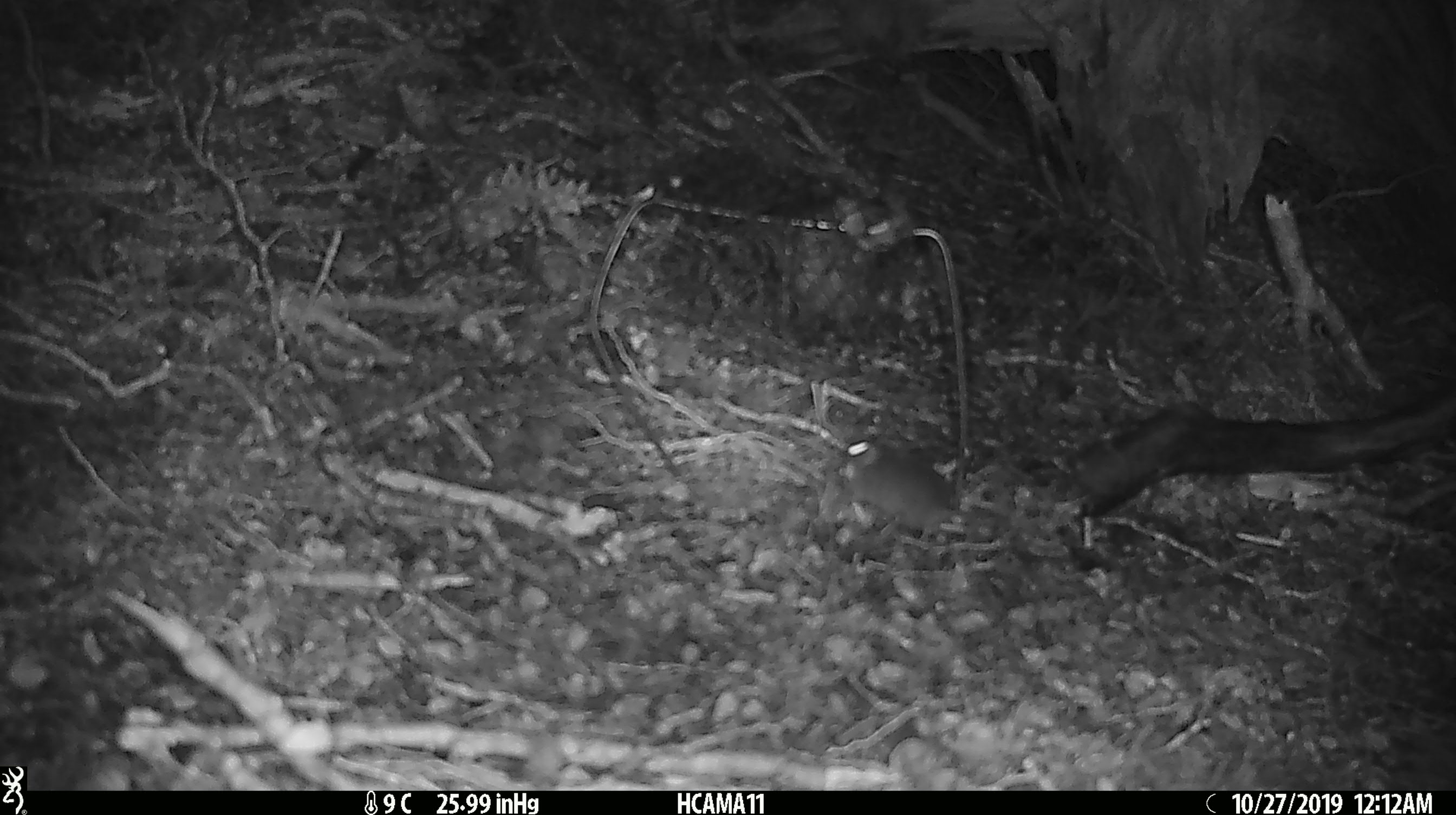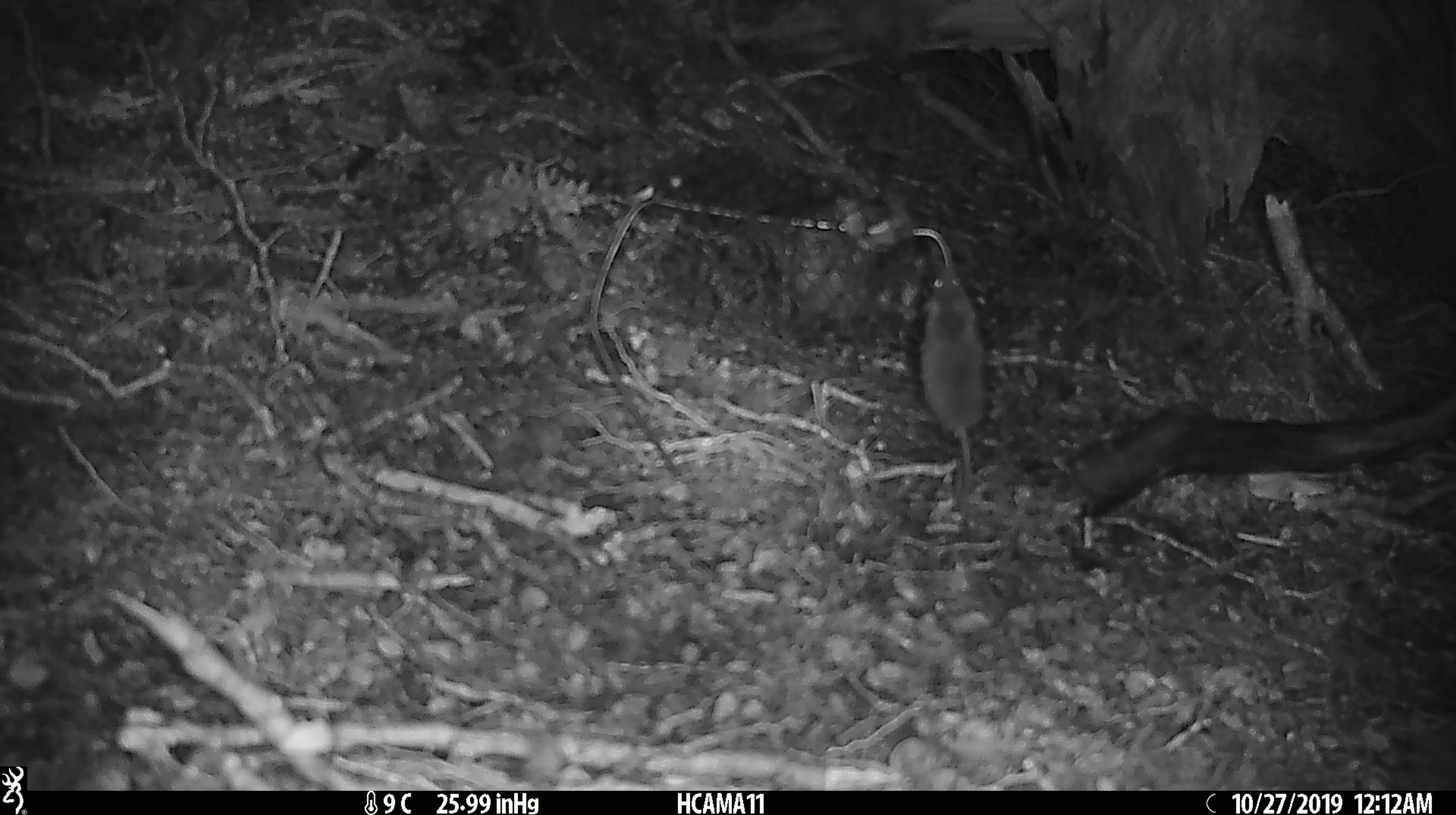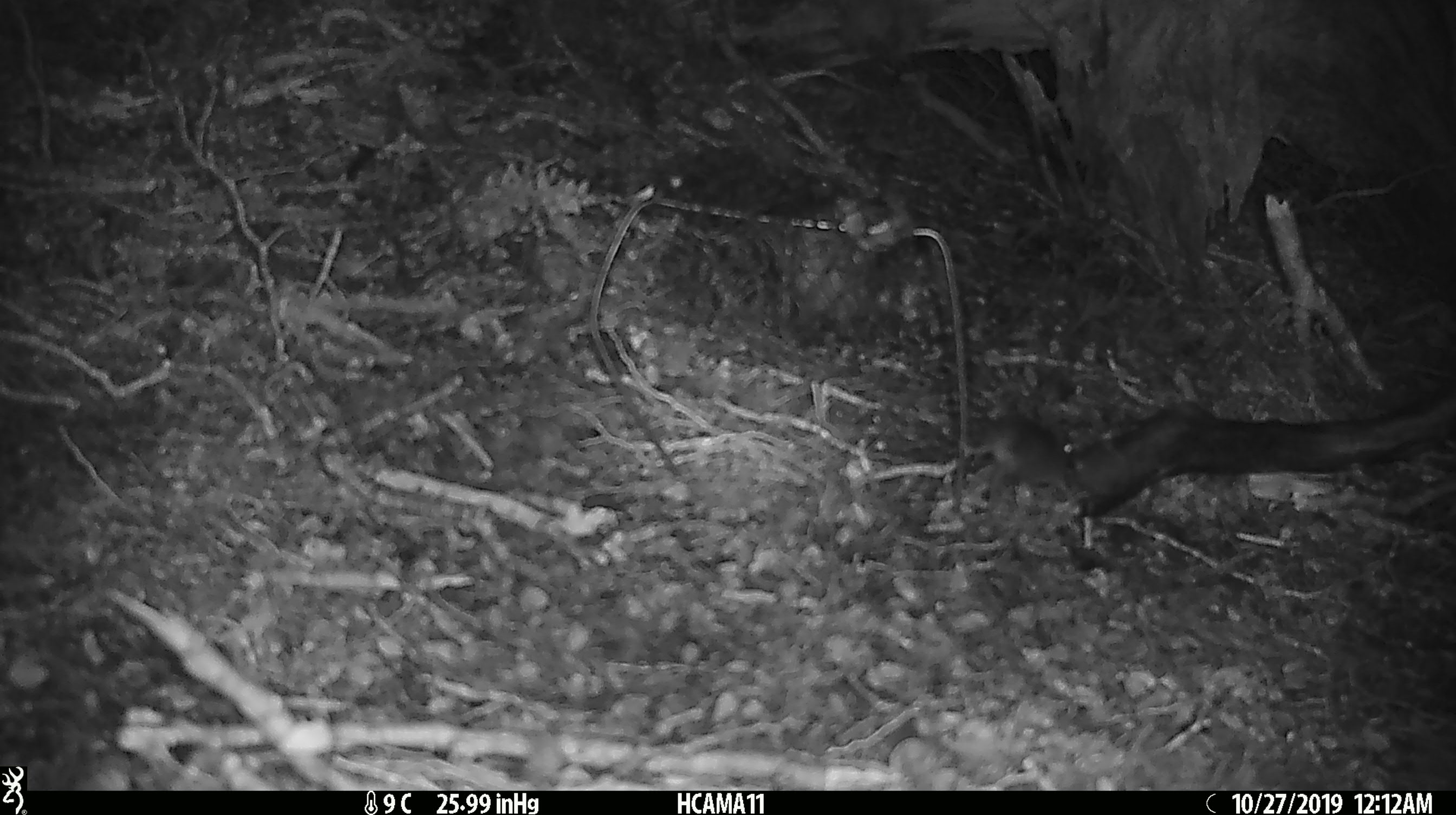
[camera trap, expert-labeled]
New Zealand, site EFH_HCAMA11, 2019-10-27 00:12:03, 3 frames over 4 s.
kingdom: Animalia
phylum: Chordata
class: Mammalia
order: Rodentia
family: Muridae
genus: Mus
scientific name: Mus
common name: mouse